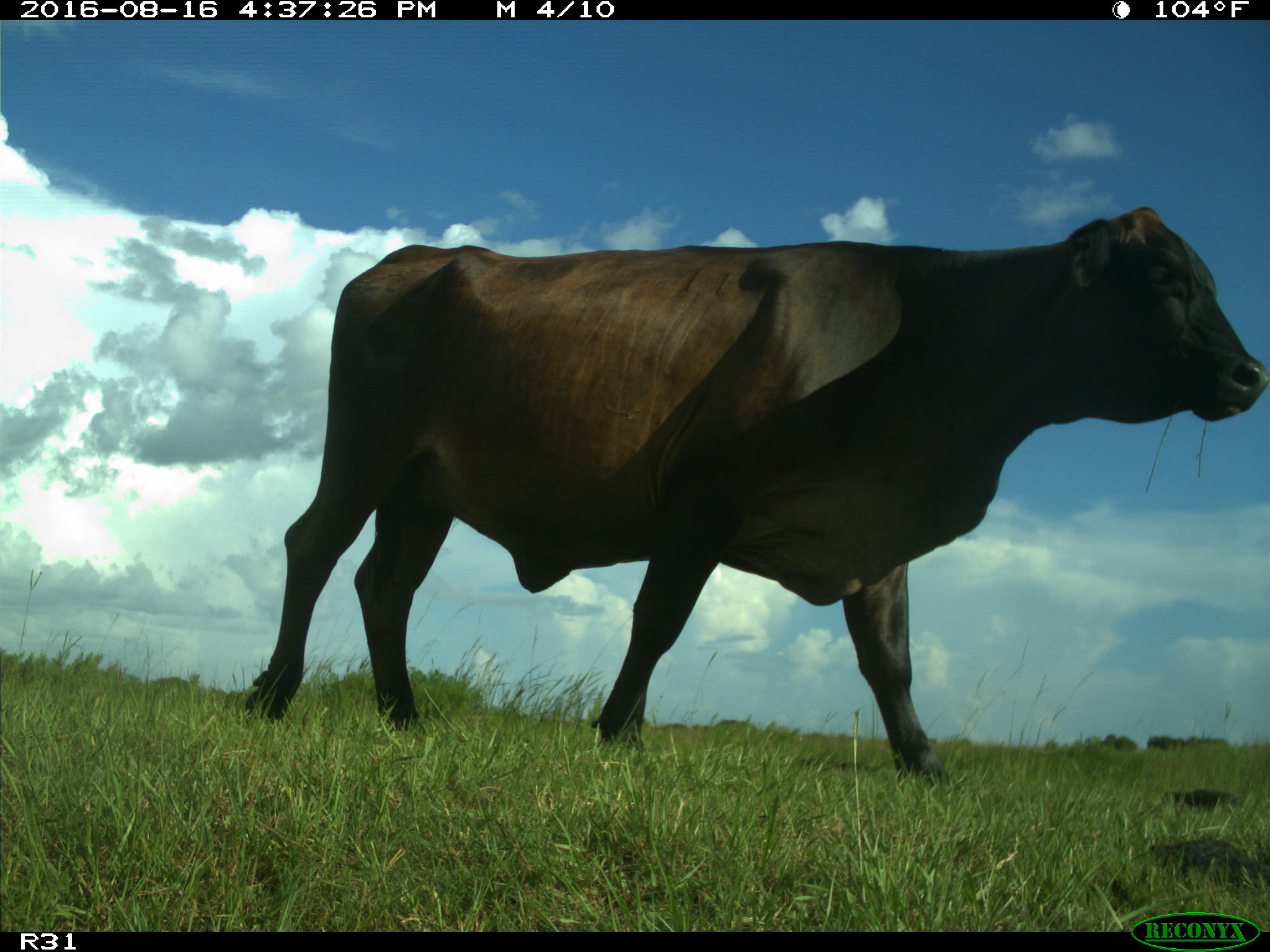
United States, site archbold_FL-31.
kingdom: Animalia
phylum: Chordata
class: Mammalia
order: Artiodactyla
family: Bovidae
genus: Bos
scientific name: Bos taurus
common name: domestic cow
Bos taurus (domestic cow).